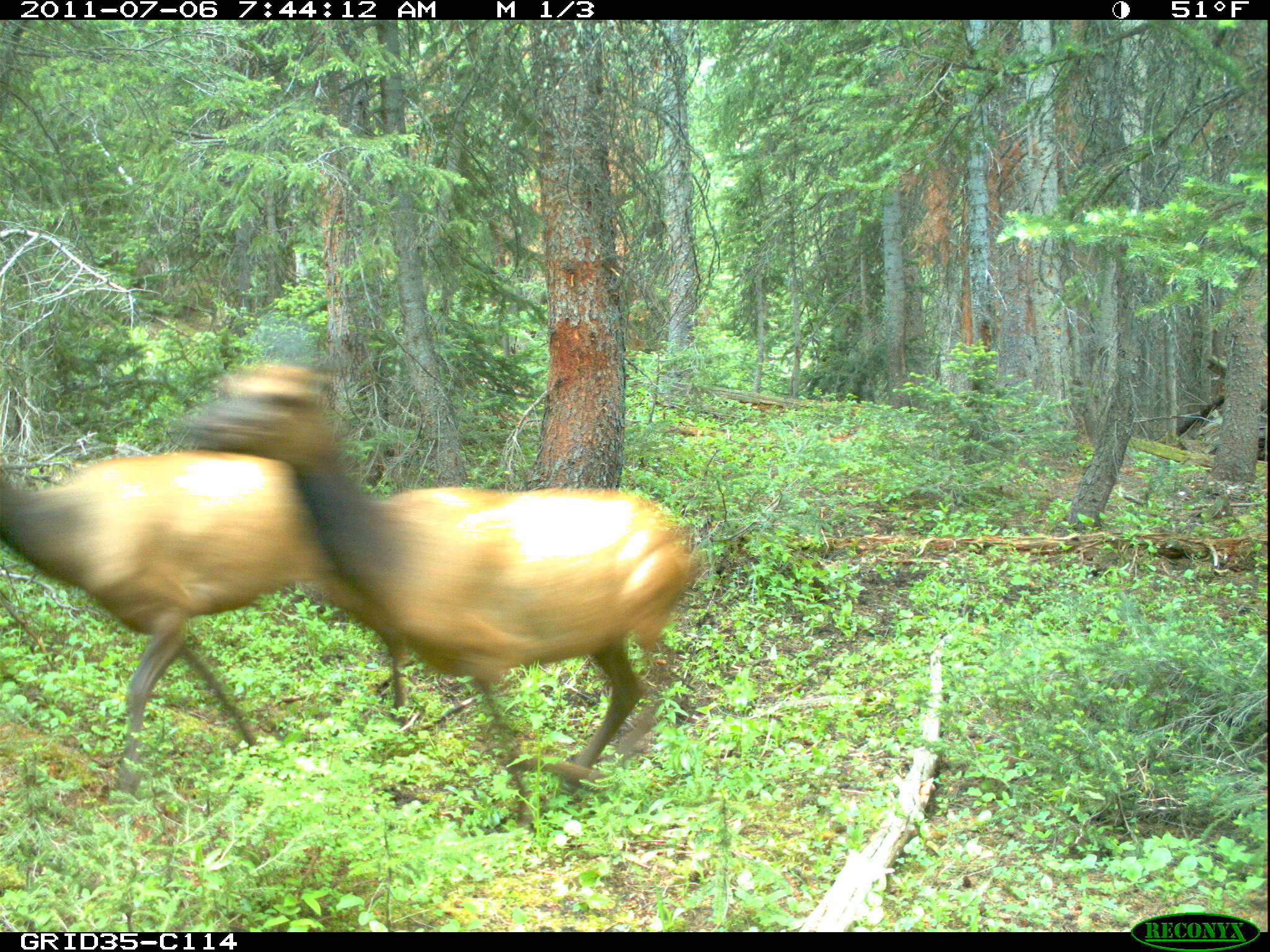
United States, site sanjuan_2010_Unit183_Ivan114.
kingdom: Animalia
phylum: Chordata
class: Mammalia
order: Artiodactyla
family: Cervidae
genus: Cervus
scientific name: Cervus elaphus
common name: red deer